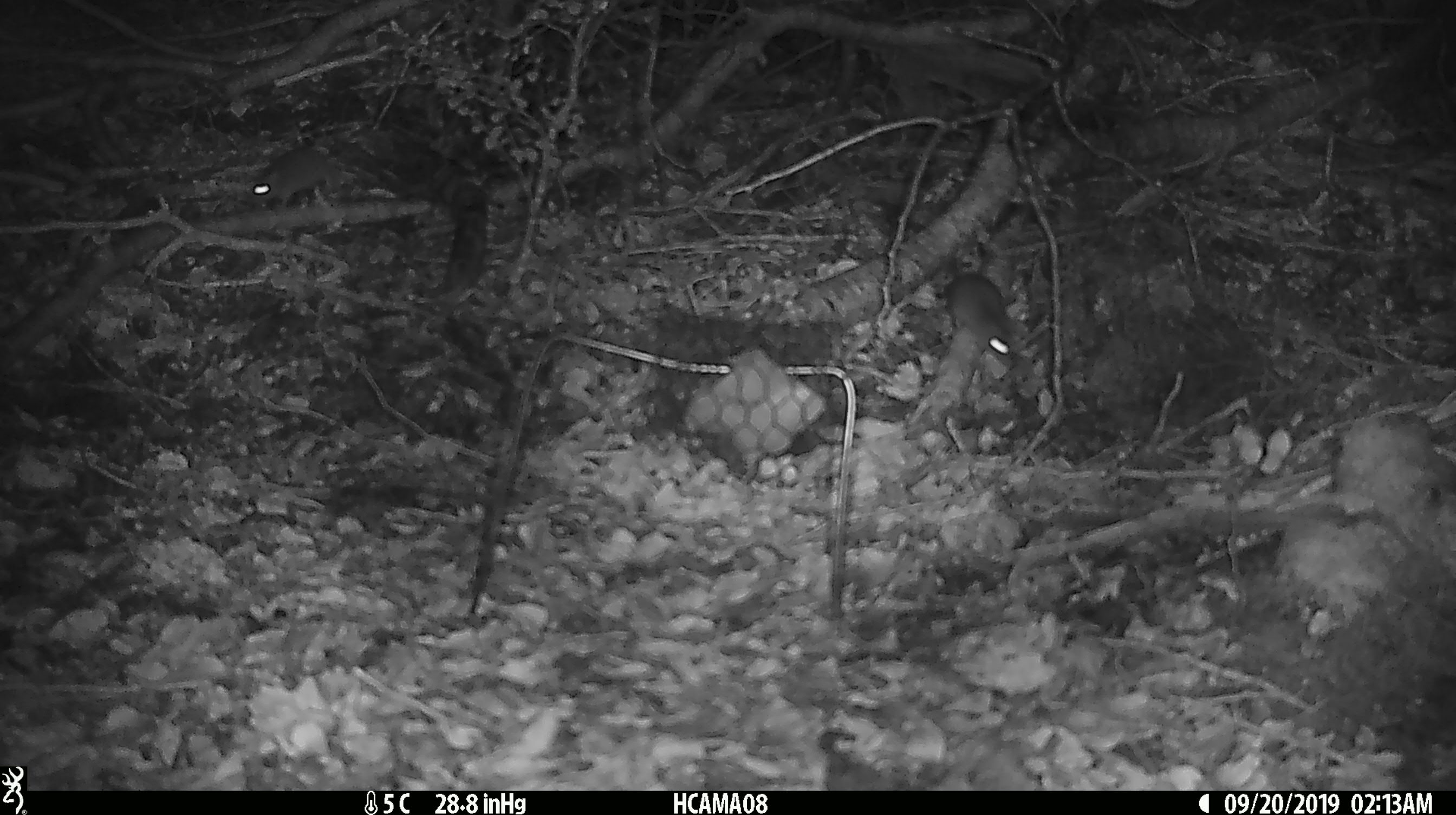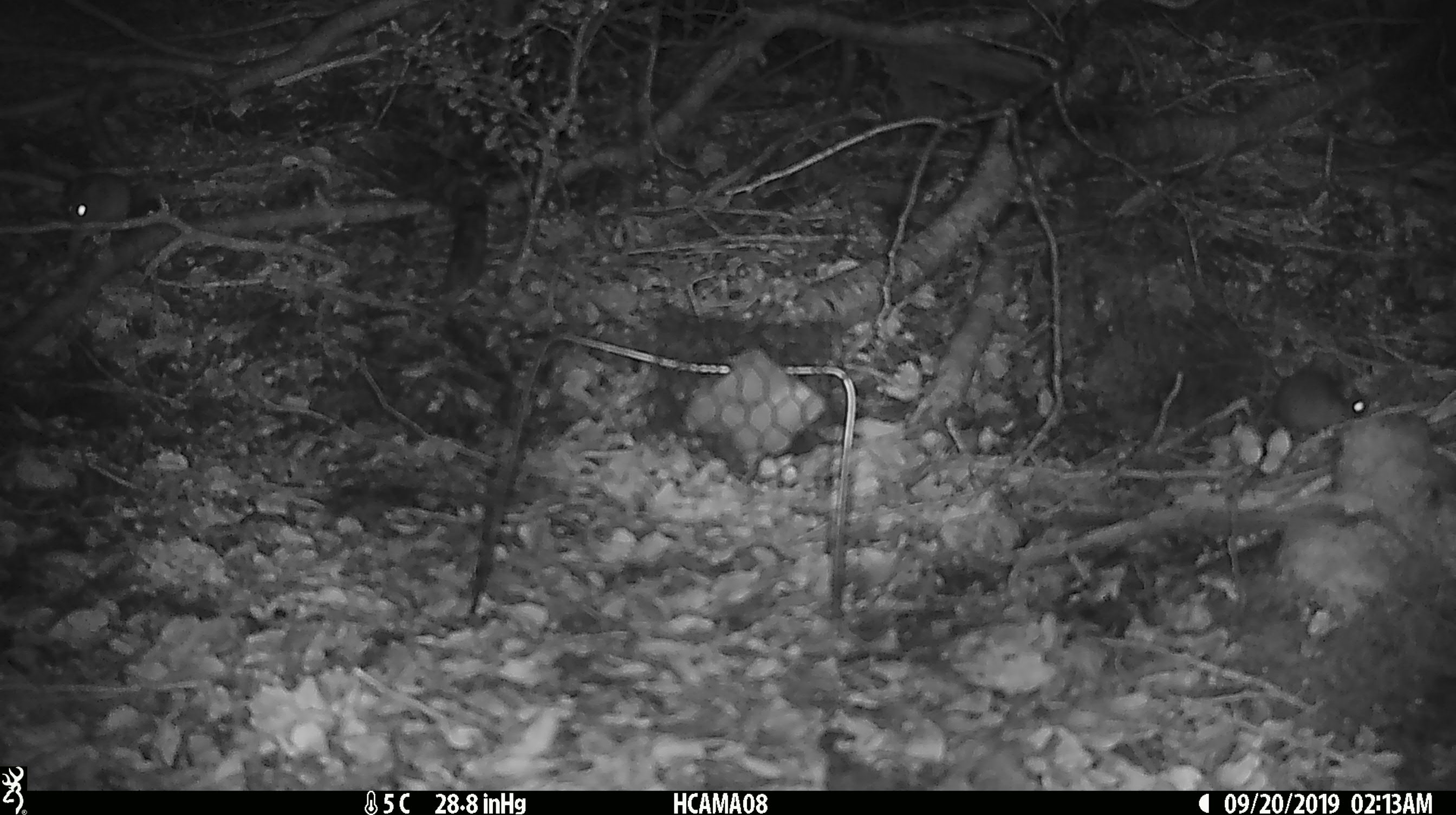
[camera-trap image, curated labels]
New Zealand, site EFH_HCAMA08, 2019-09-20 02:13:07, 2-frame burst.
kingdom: Animalia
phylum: Chordata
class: Mammalia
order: Rodentia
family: Muridae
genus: Mus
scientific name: Mus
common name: mouse